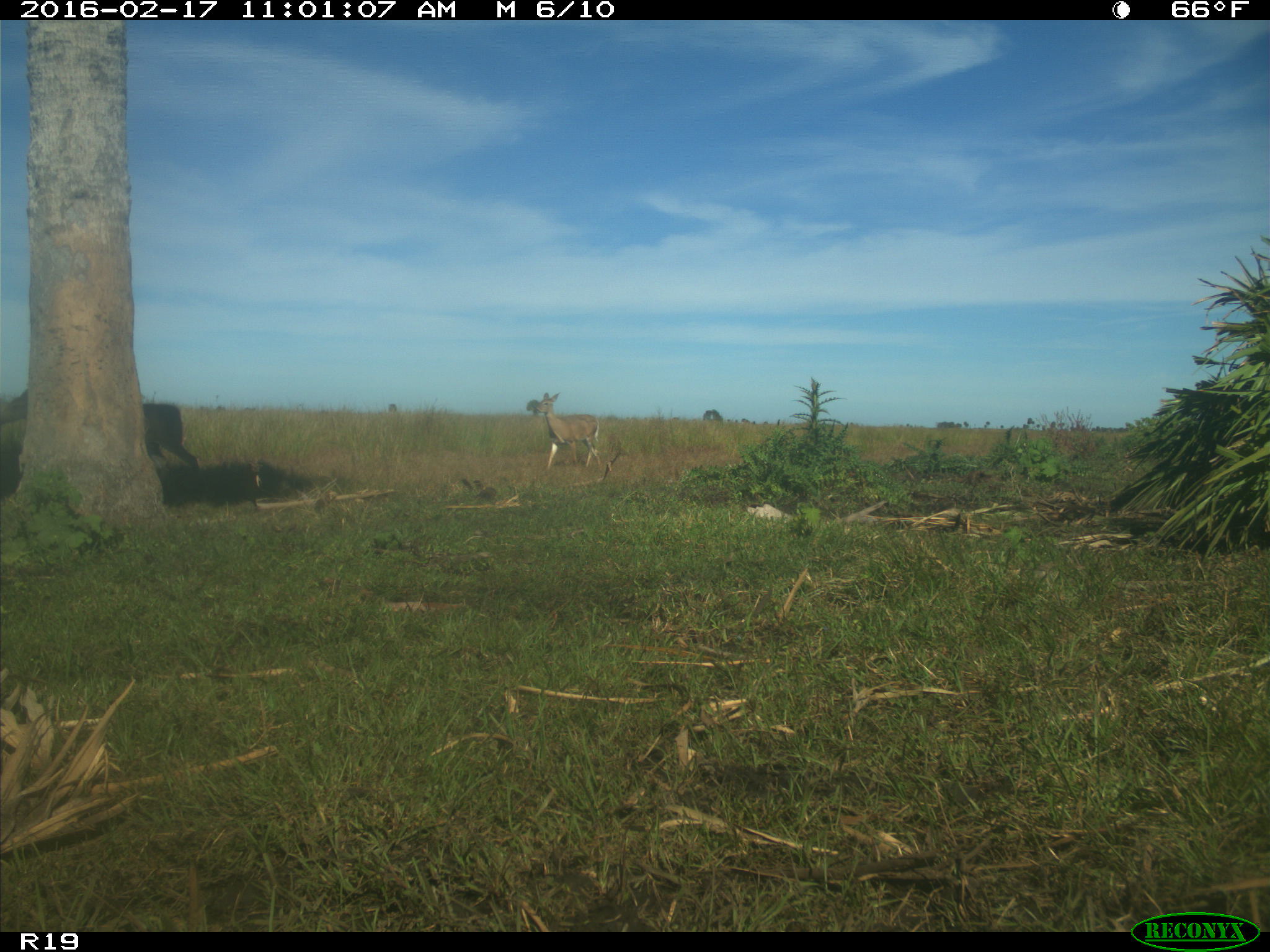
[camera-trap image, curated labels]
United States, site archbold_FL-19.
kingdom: Animalia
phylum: Chordata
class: Mammalia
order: Artiodactyla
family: Cervidae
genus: Odocoileus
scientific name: Odocoileus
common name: deer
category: unidentified deer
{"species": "unidentified deer (deer) (Odocoileus)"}